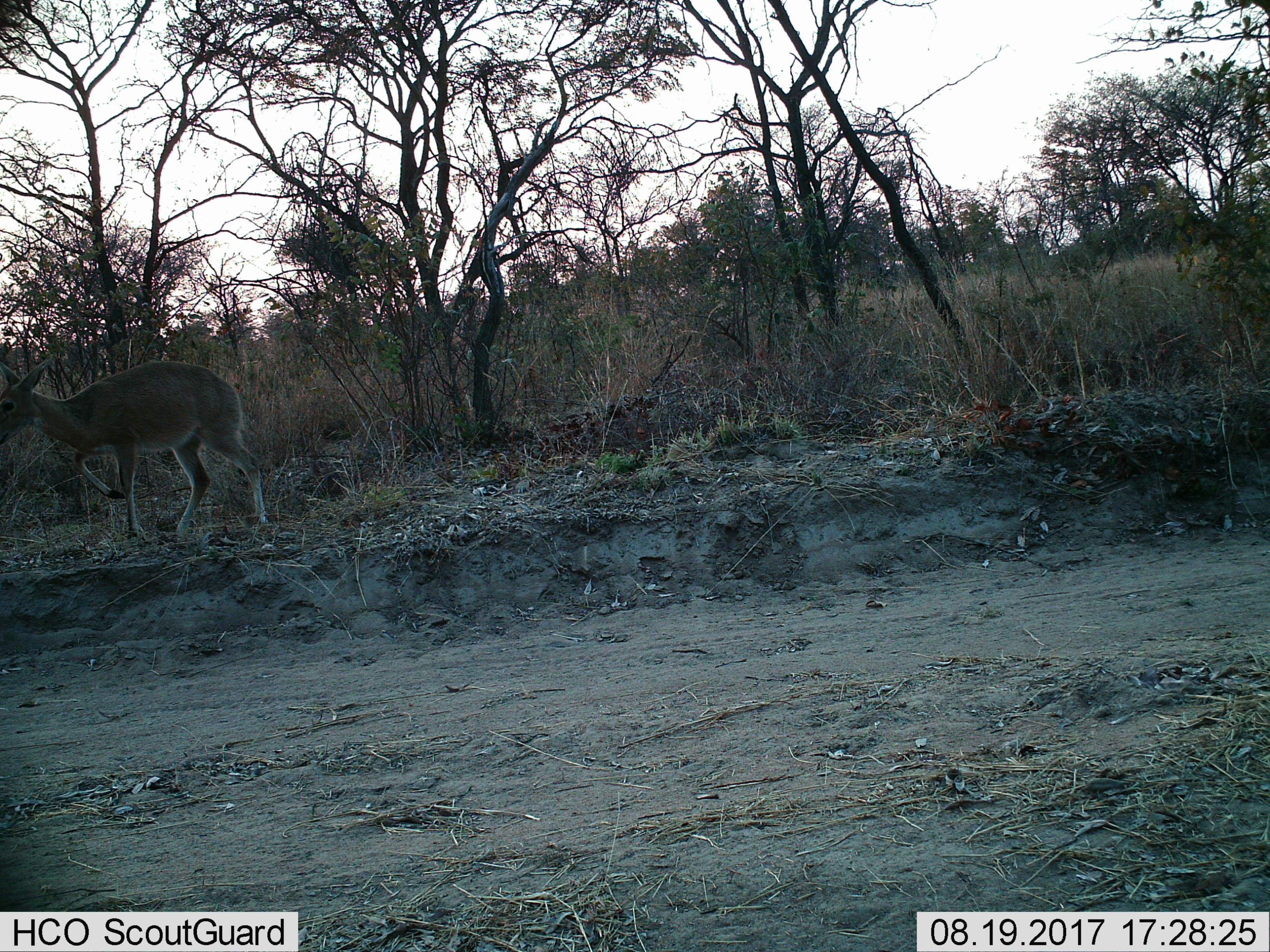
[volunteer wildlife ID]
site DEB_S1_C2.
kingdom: Animalia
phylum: Chordata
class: Mammalia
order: Artiodactyla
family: Bovidae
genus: Sylvicapra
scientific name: Sylvicapra grimmia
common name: common duiker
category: duikercommongrey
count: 1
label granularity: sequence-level